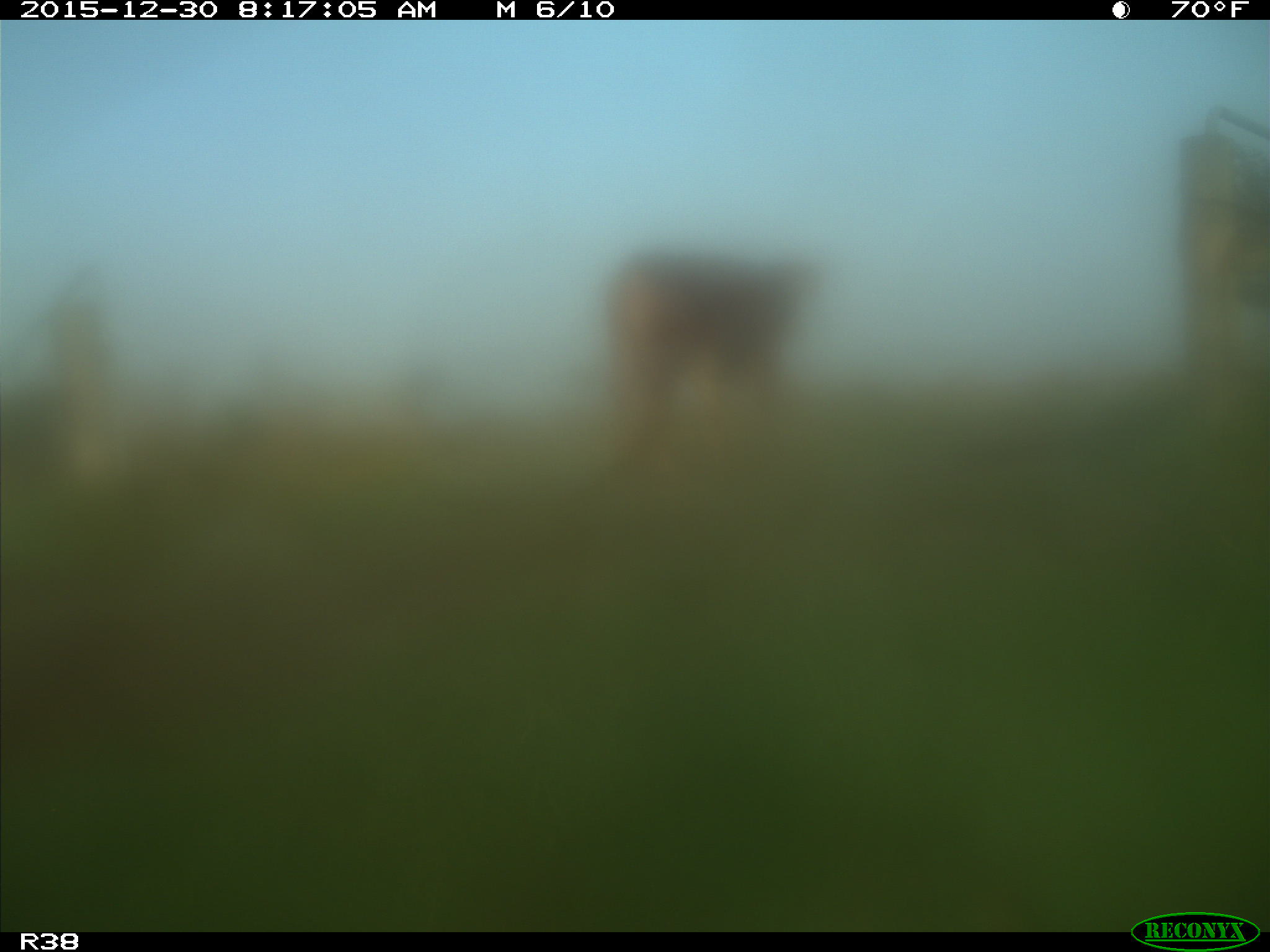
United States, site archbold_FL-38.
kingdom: Animalia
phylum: Chordata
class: Mammalia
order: Artiodactyla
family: Bovidae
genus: Bos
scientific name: Bos taurus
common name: domestic cow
Bos taurus (domestic cow).